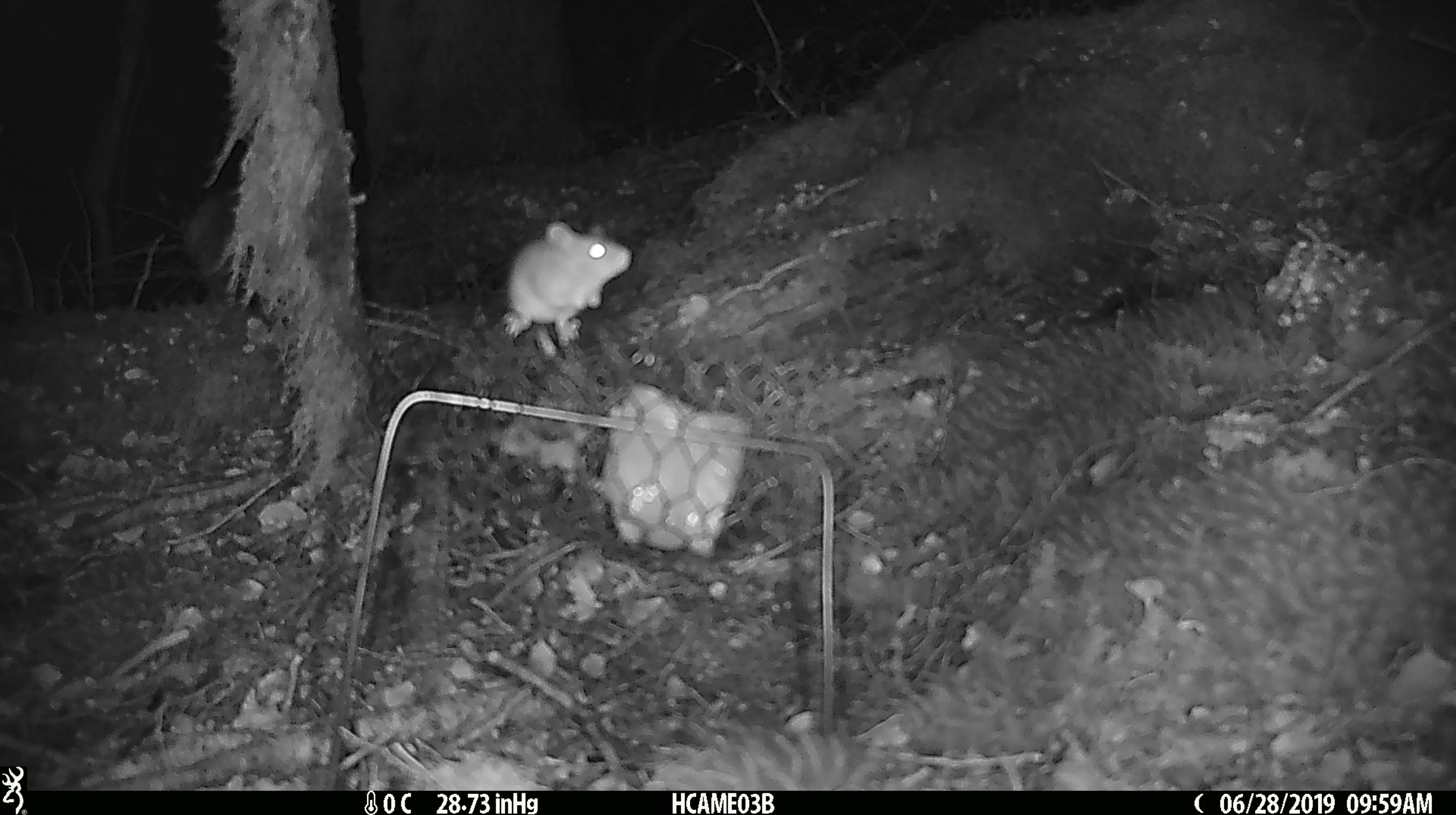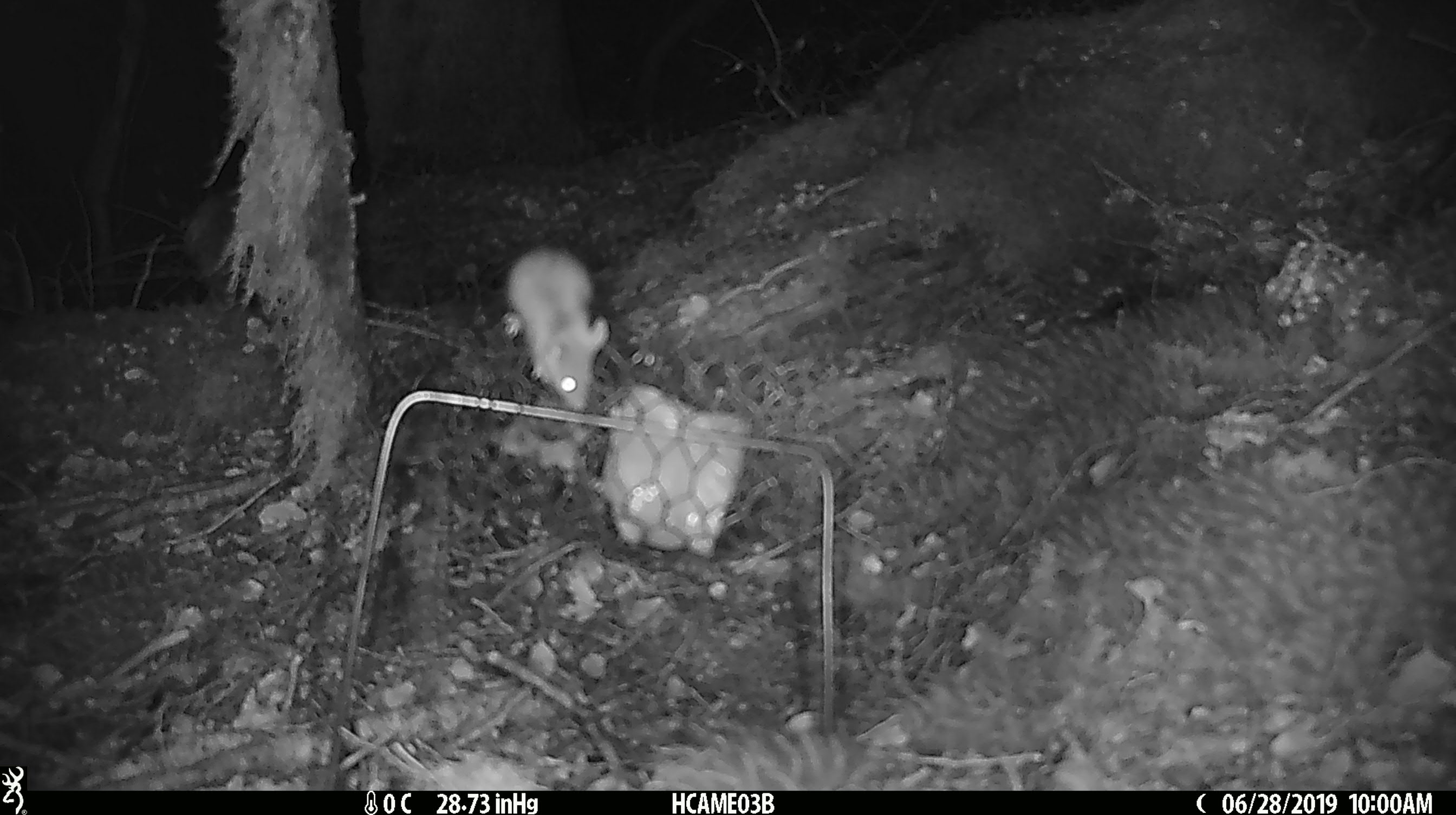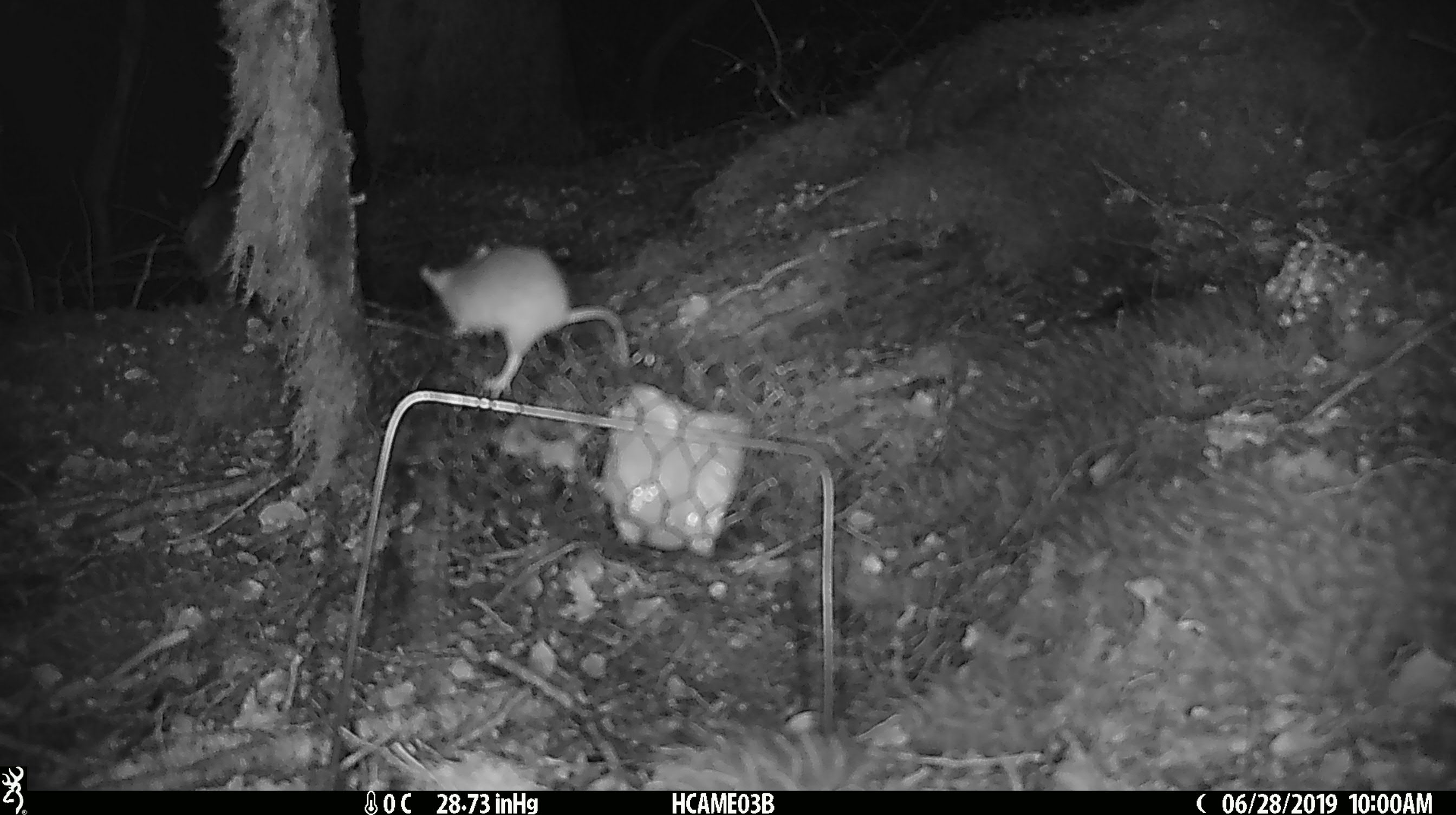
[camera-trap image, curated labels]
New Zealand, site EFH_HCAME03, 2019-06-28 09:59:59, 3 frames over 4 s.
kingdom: Animalia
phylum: Chordata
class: Mammalia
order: Rodentia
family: Muridae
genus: Mus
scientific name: Mus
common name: mouse